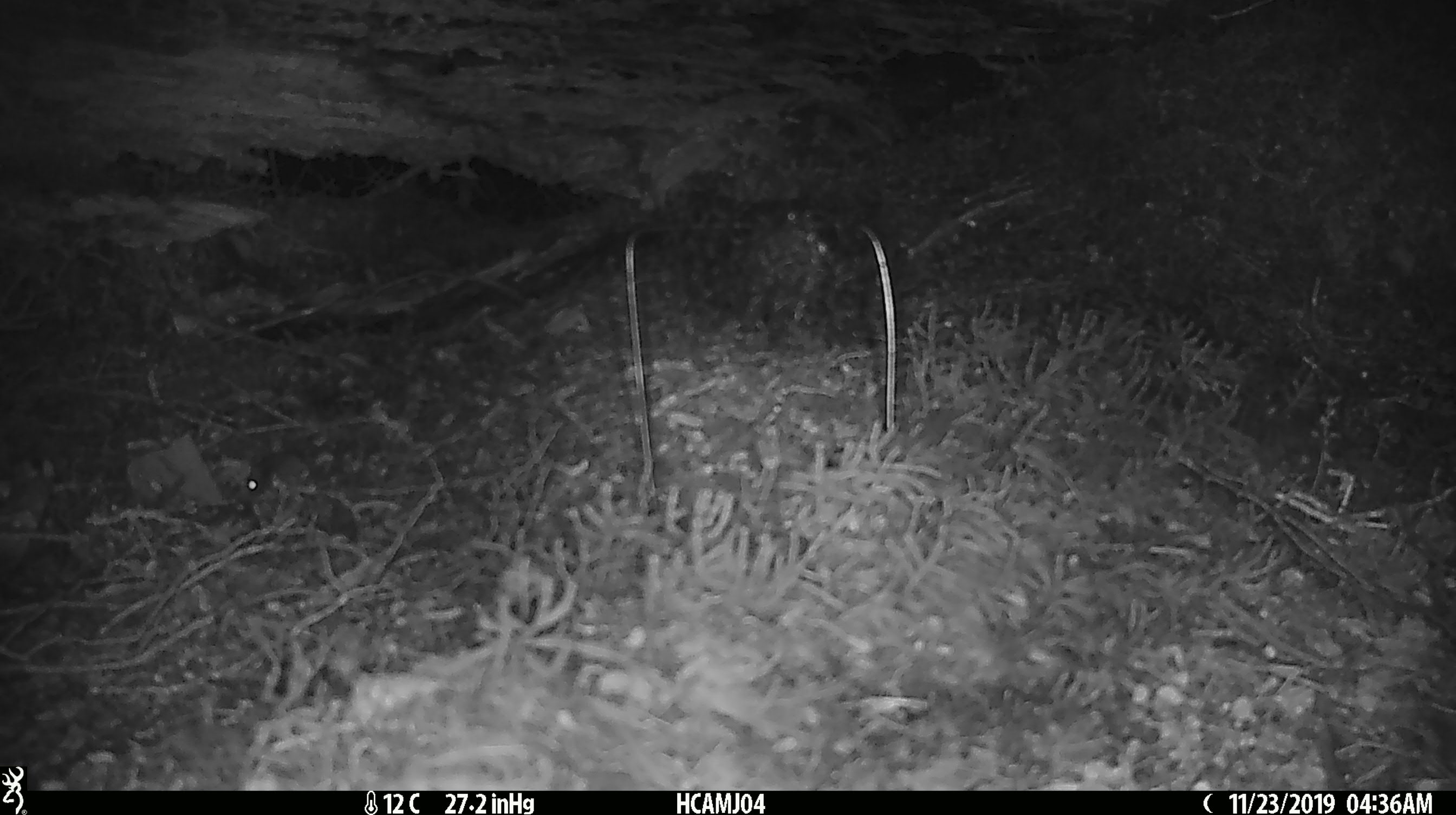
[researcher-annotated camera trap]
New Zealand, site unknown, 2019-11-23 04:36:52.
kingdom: Animalia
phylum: Chordata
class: Mammalia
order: Rodentia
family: Muridae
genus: Mus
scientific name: Mus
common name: mouse